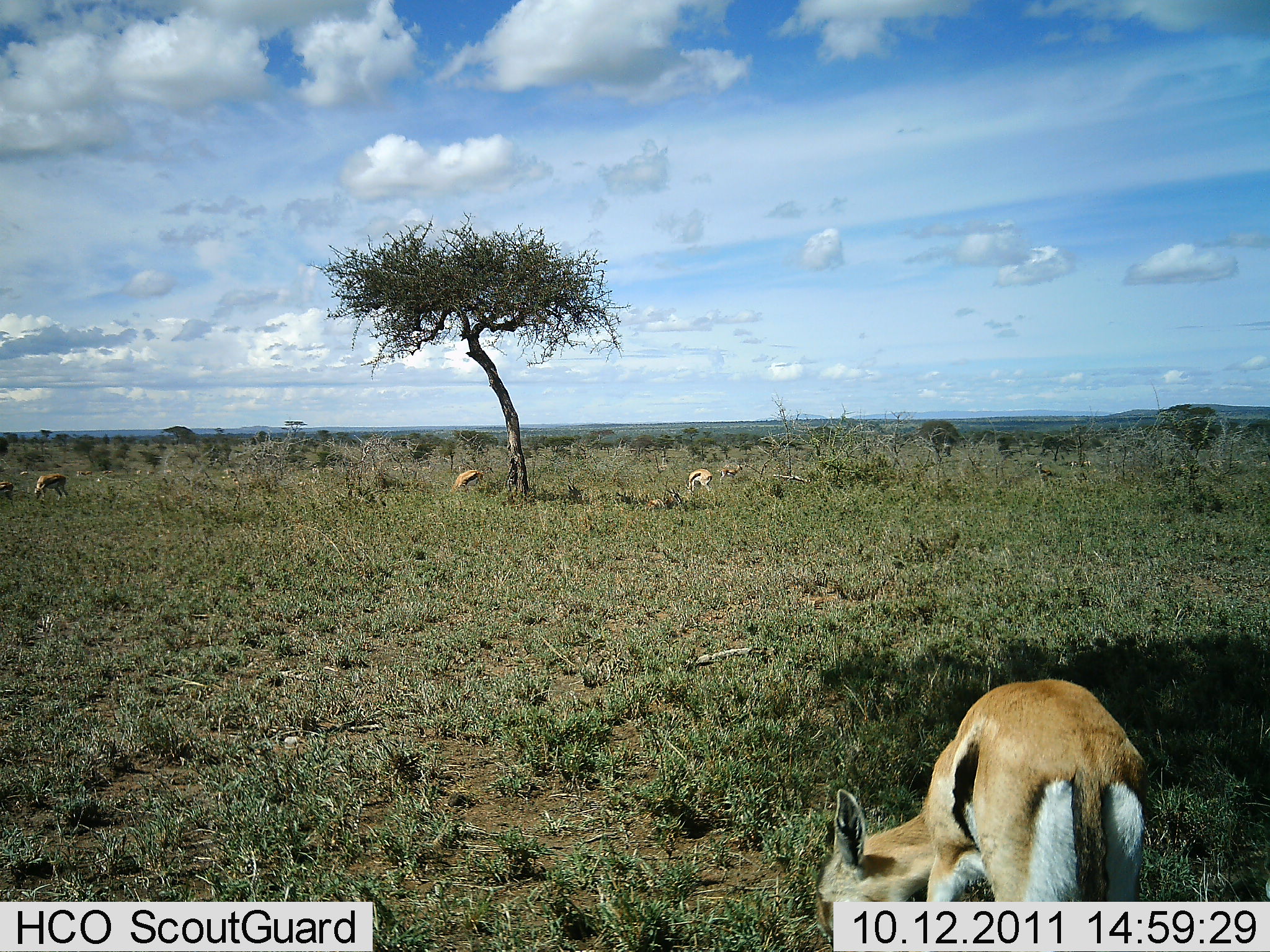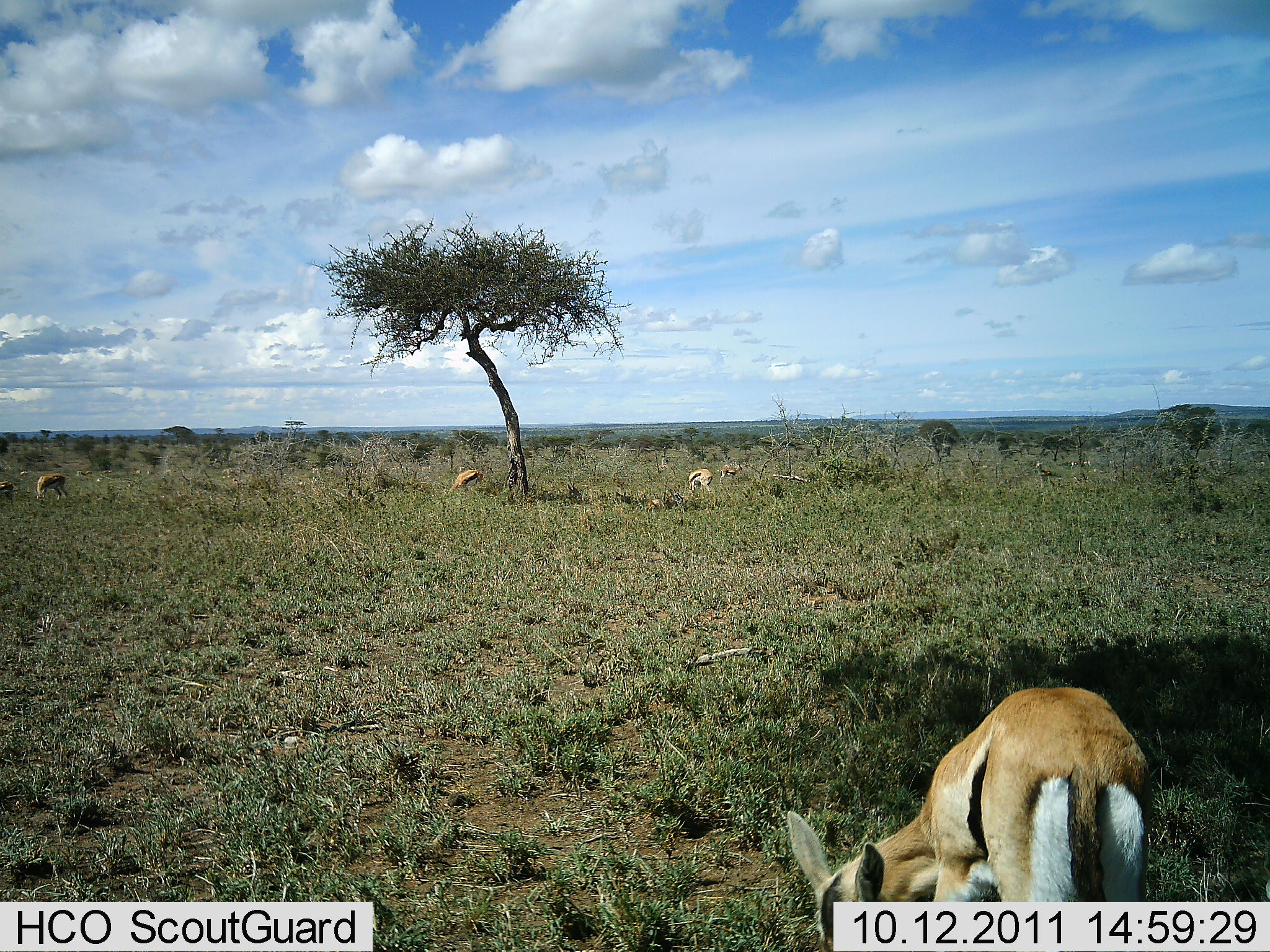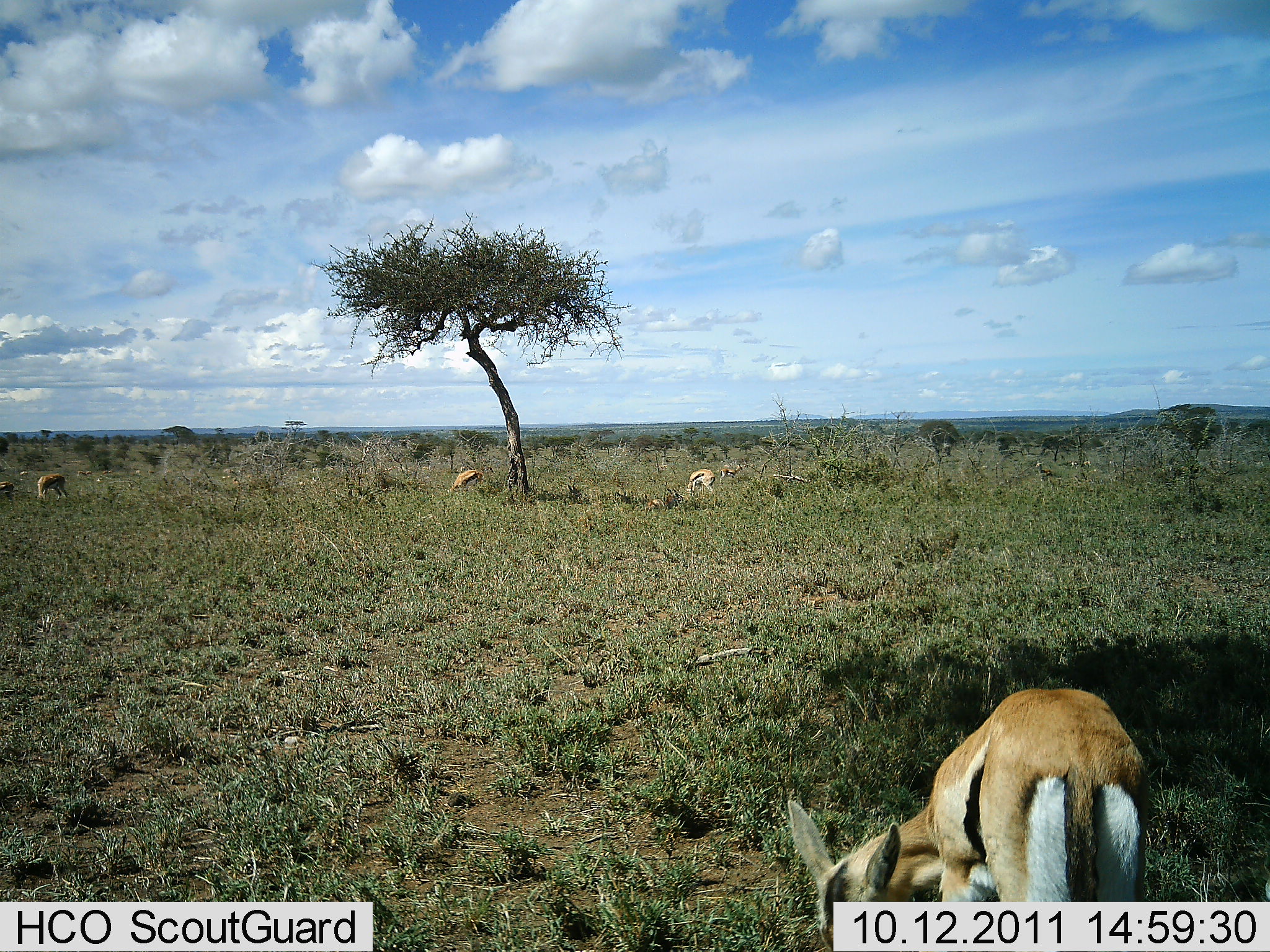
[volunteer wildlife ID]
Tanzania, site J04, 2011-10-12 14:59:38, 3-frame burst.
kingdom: Animalia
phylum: Chordata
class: Mammalia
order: Artiodactyla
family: Bovidae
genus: Eudorcas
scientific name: Eudorcas thomsonii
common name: thomson's gazelle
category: gazellethomsons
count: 4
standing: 21%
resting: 0%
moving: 7%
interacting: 0%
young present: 7%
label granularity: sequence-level